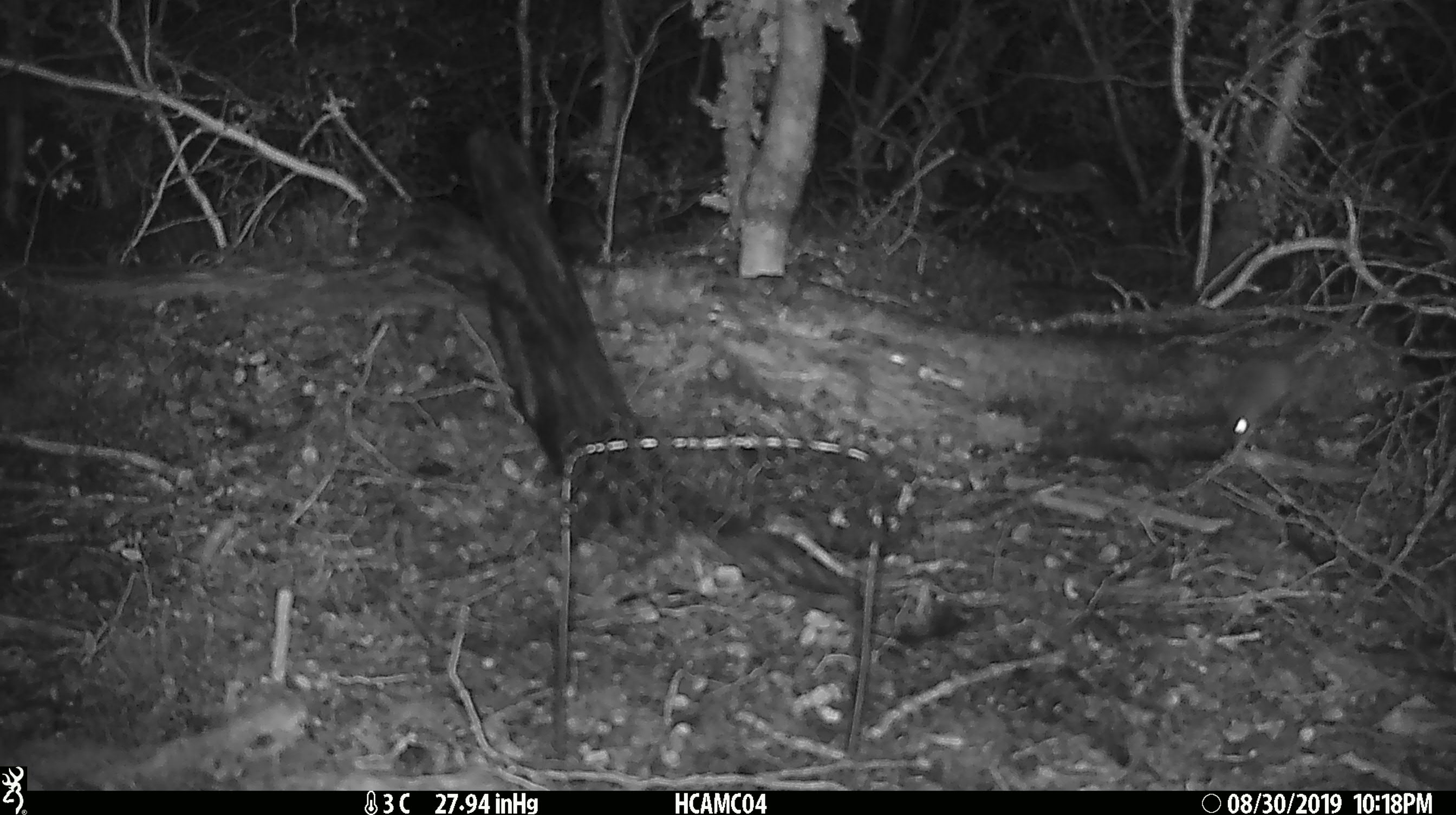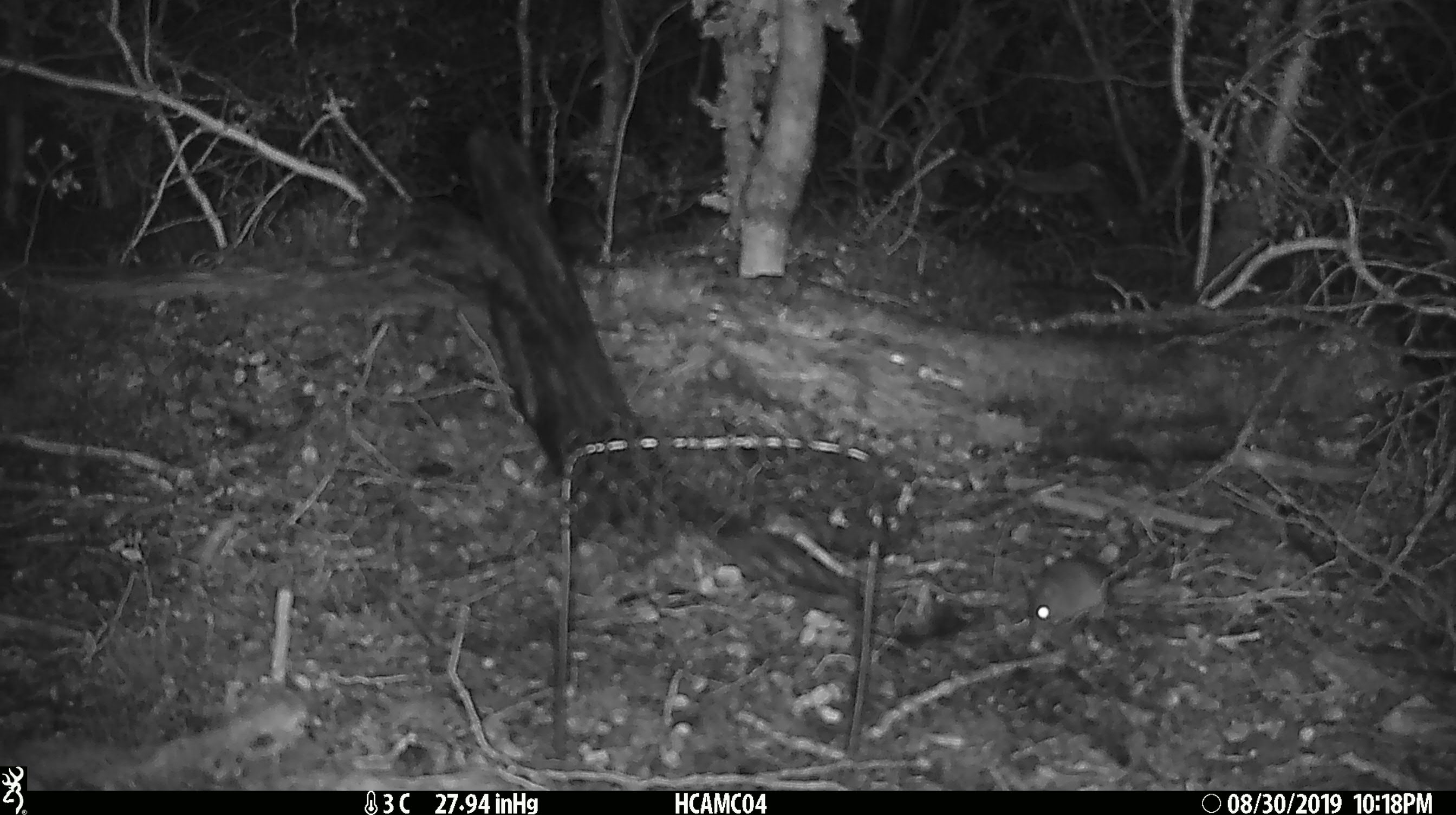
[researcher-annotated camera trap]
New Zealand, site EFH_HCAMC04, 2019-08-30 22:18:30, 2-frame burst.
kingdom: Animalia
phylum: Chordata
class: Mammalia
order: Rodentia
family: Muridae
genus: Mus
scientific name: Mus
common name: mouse